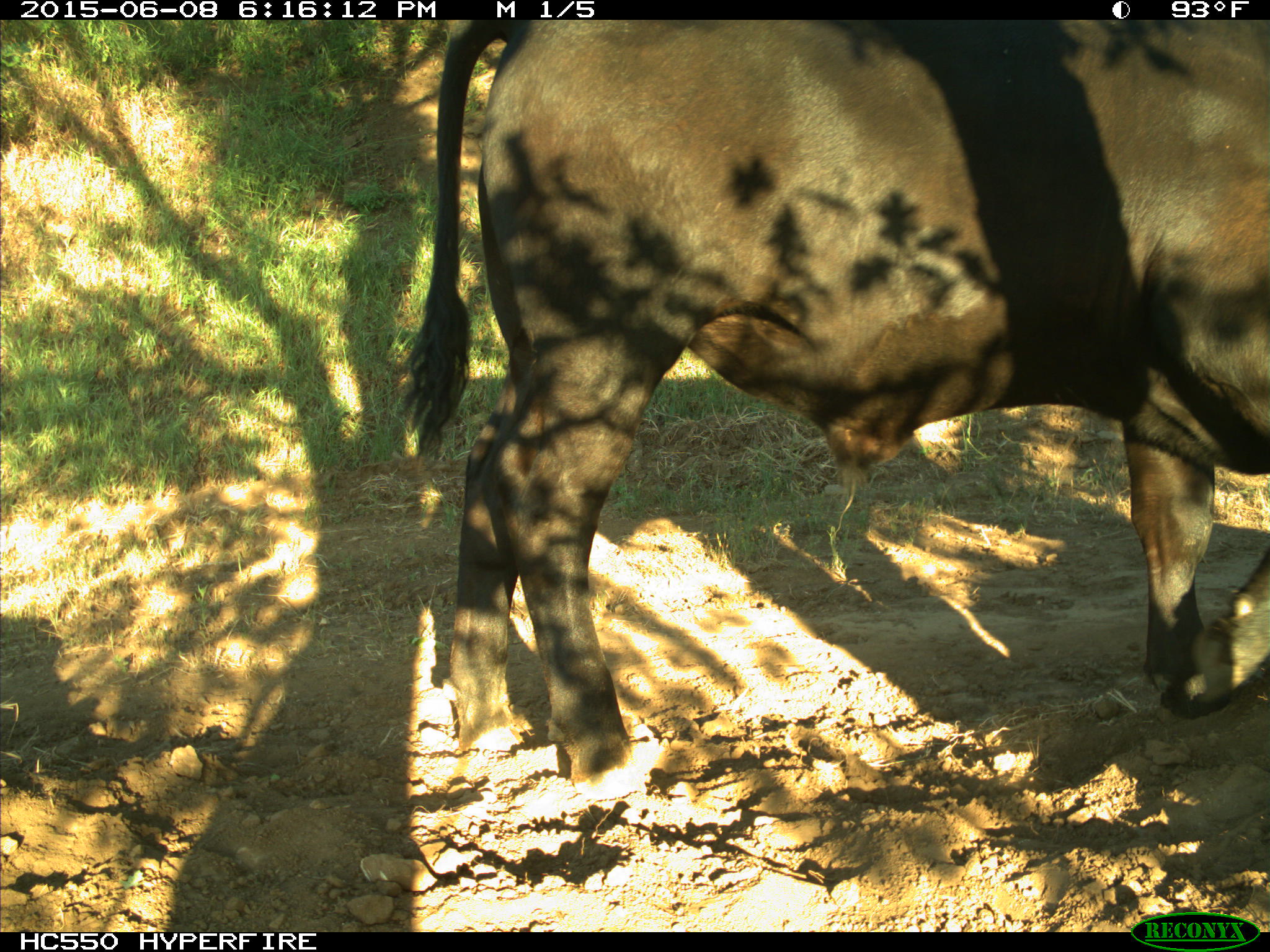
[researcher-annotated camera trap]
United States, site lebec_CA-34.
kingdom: Animalia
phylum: Chordata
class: Mammalia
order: Artiodactyla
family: Bovidae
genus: Bos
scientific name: Bos taurus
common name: domestic cow